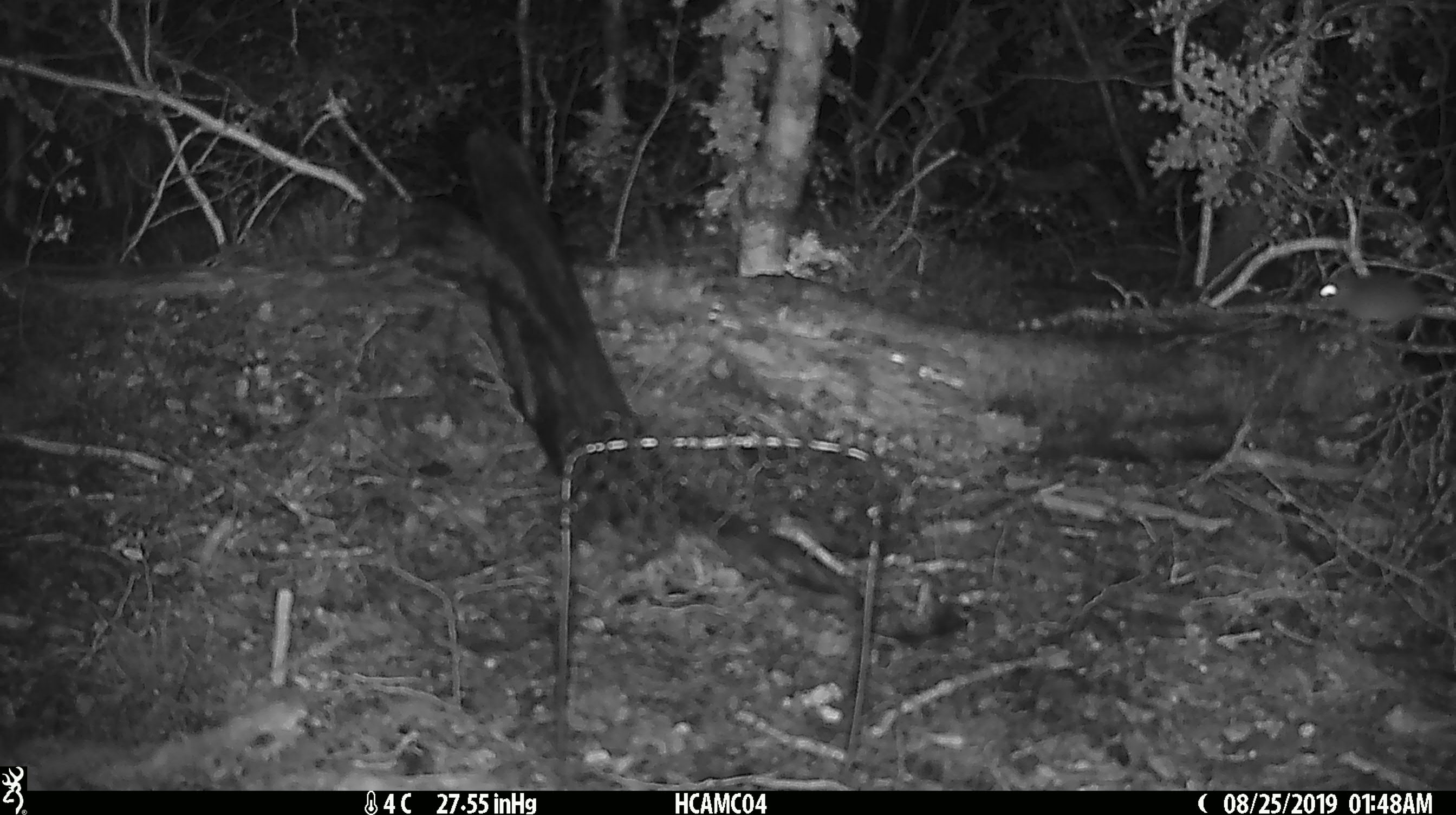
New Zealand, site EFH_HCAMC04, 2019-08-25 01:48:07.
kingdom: Animalia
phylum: Chordata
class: Mammalia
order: Rodentia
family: Muridae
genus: Mus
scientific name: Mus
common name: mouse